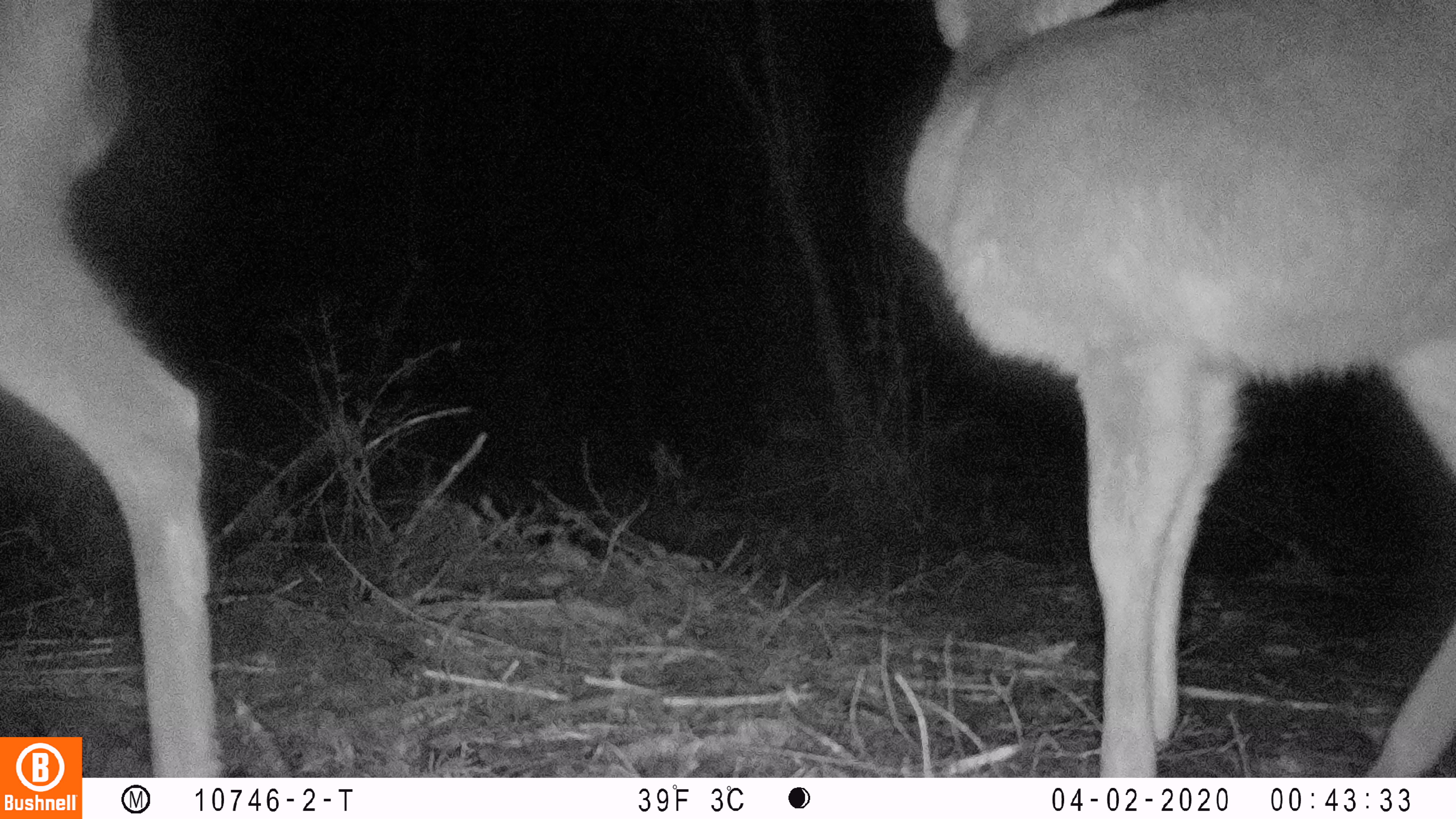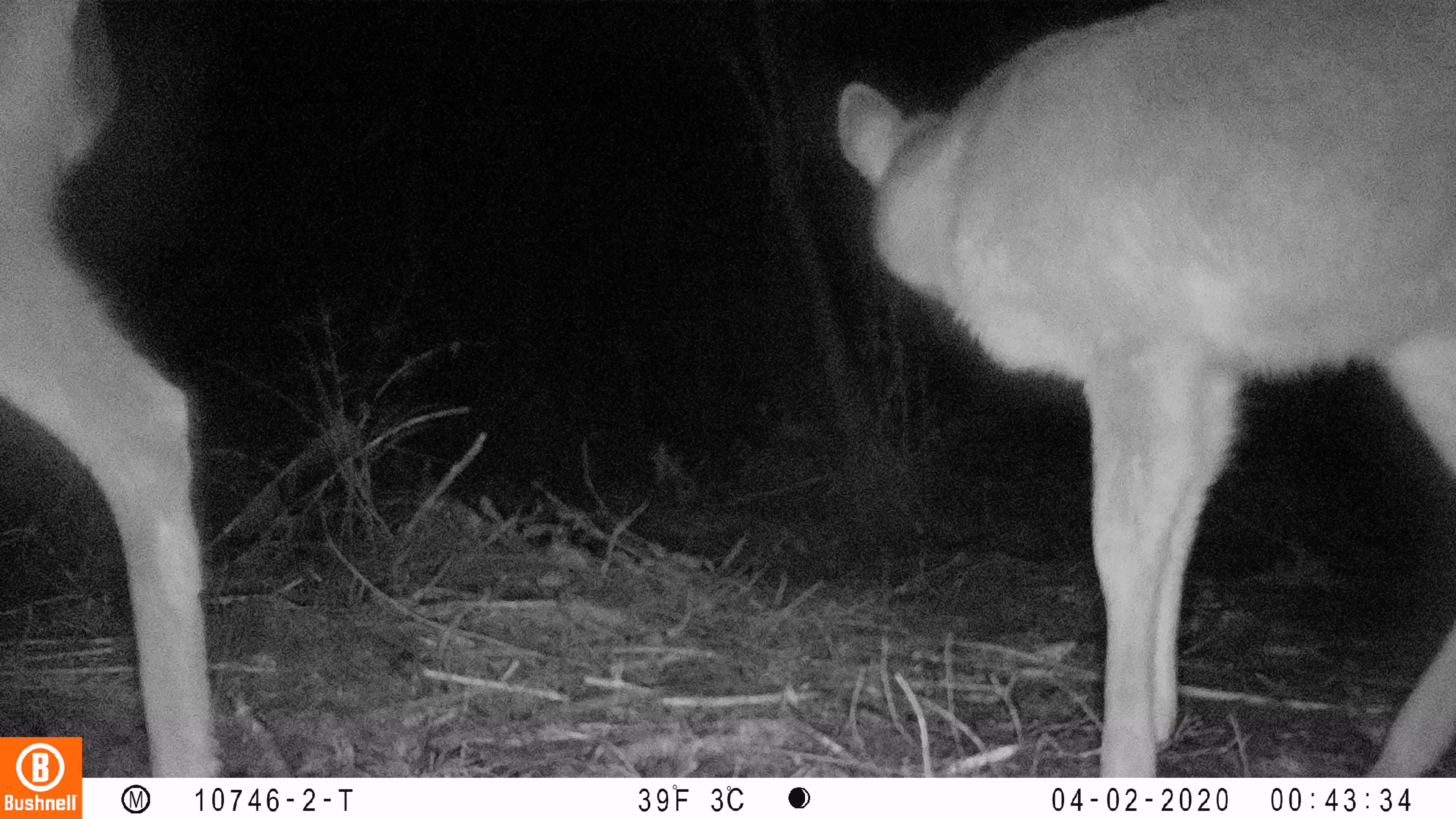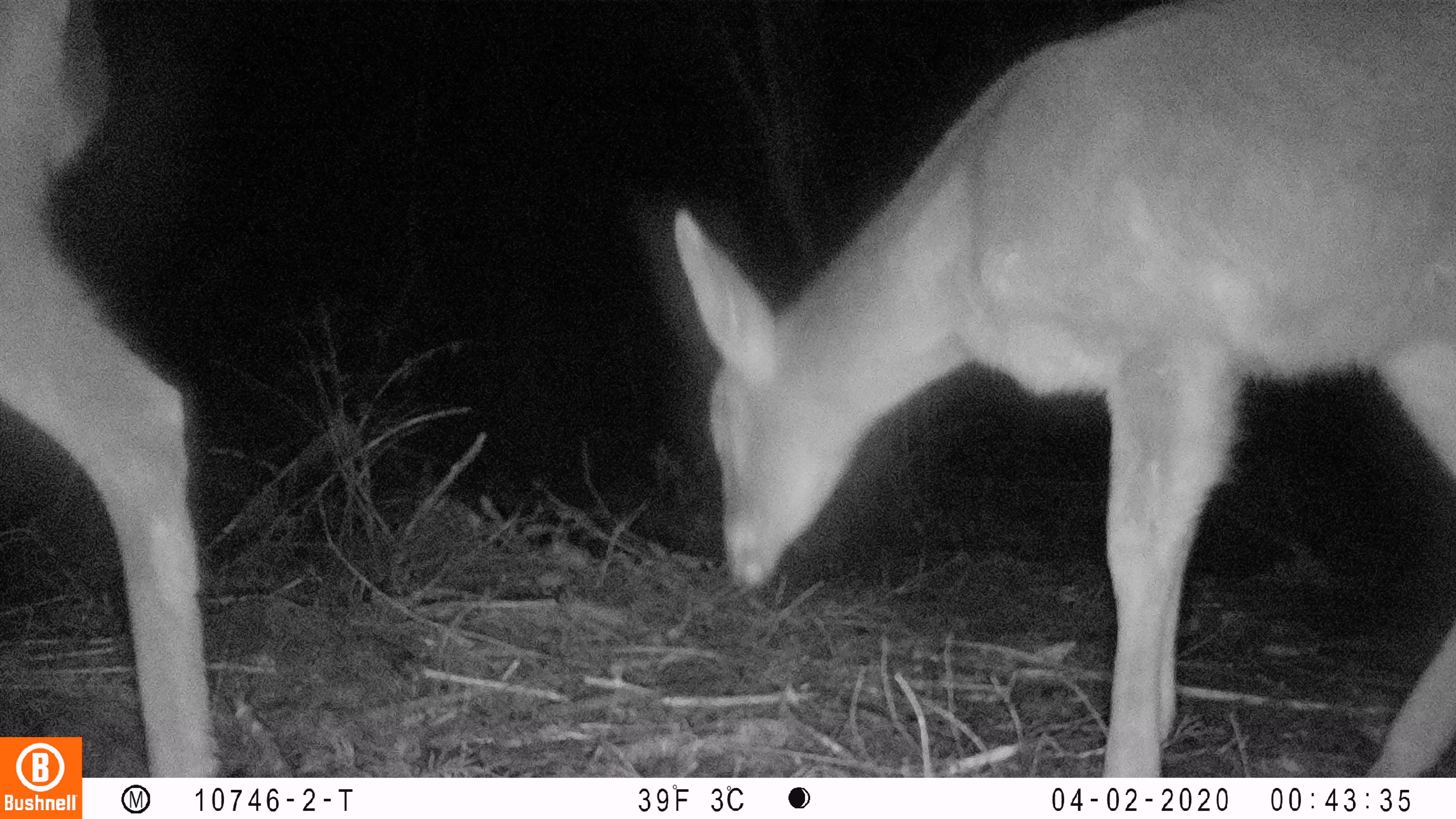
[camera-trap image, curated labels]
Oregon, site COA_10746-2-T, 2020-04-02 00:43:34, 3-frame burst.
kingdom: Animalia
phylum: Chordata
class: Mammalia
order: Artiodactyla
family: Cervidae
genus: Odocoileus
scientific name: Odocoileus hemionus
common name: black-tailed deer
Black-tailed deer (Odocoileus hemionus).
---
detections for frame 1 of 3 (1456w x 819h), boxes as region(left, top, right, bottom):
black-tailed deer: region(891, 1, 1453, 768); region(2, 1, 226, 725)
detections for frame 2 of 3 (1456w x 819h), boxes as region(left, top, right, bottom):
black-tailed deer: region(831, 0, 1453, 766); region(0, 1, 217, 730)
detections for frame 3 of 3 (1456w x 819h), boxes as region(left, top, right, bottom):
black-tailed deer: region(670, 0, 1453, 768); region(0, 2, 217, 732)